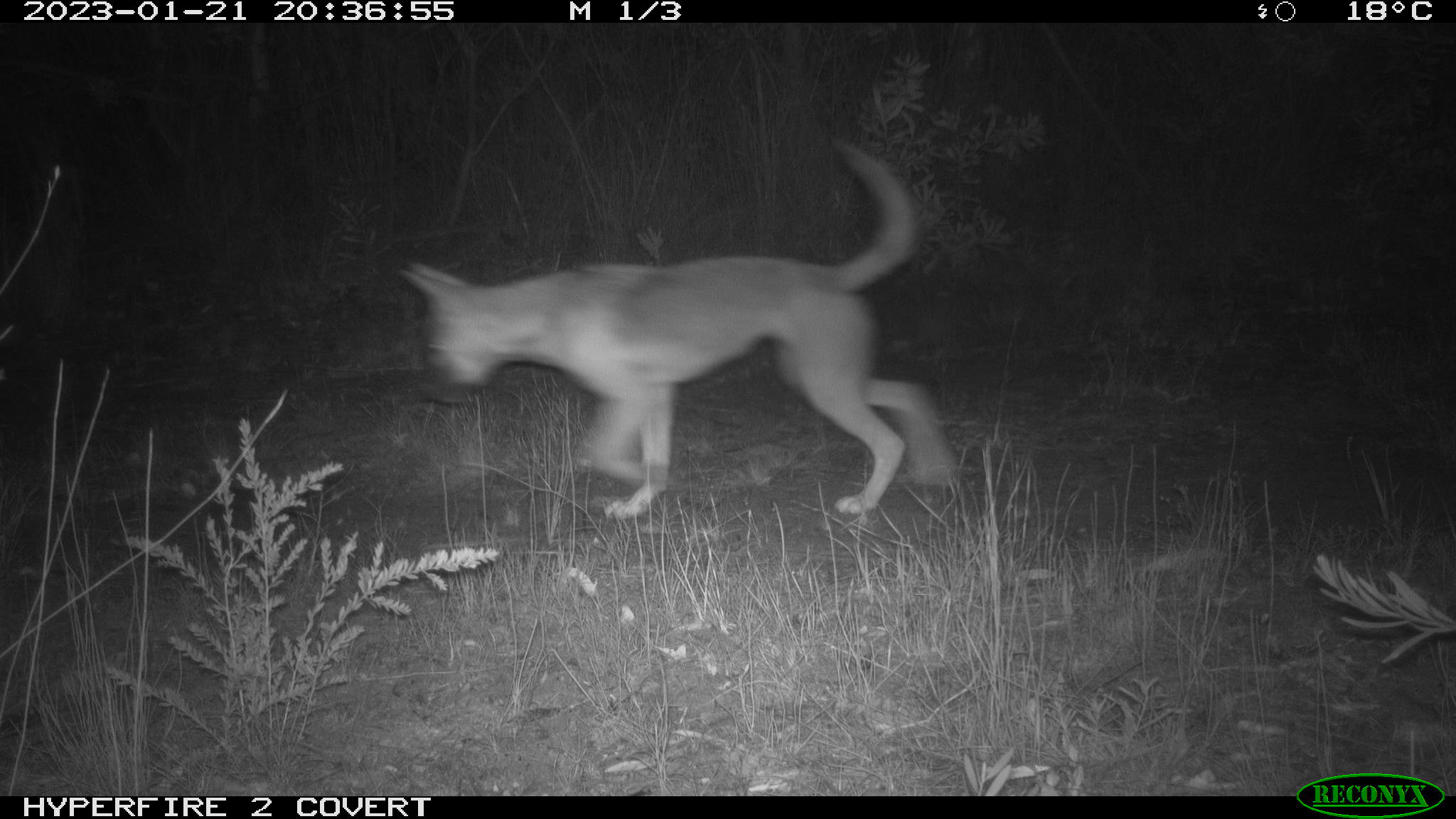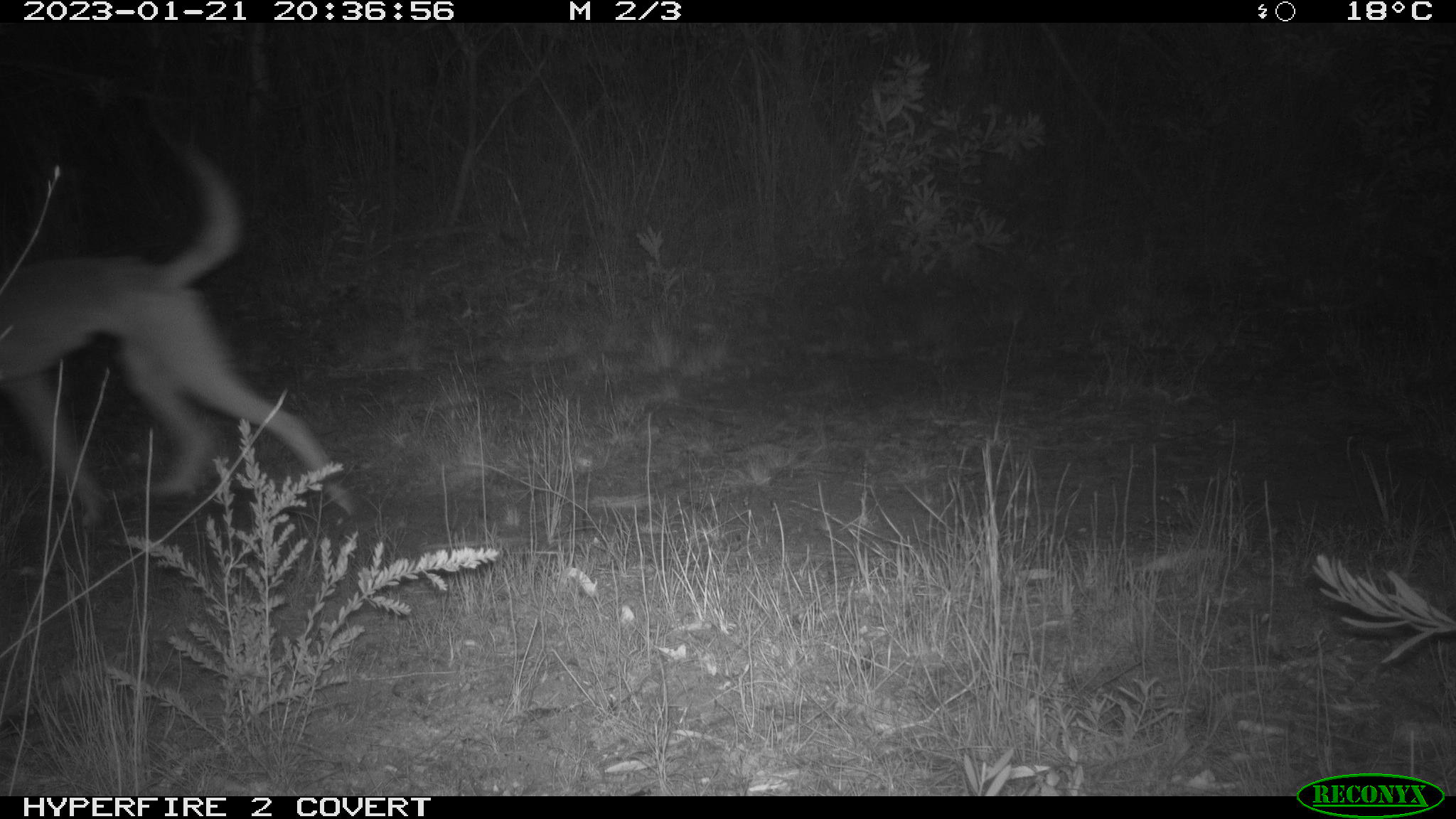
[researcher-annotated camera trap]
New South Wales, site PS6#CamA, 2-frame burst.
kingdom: Animalia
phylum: Chordata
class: Mammalia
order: Carnivora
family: Canidae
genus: Canis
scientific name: Canis familiaris dingo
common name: dingo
Dingo (Canis familiaris dingo).